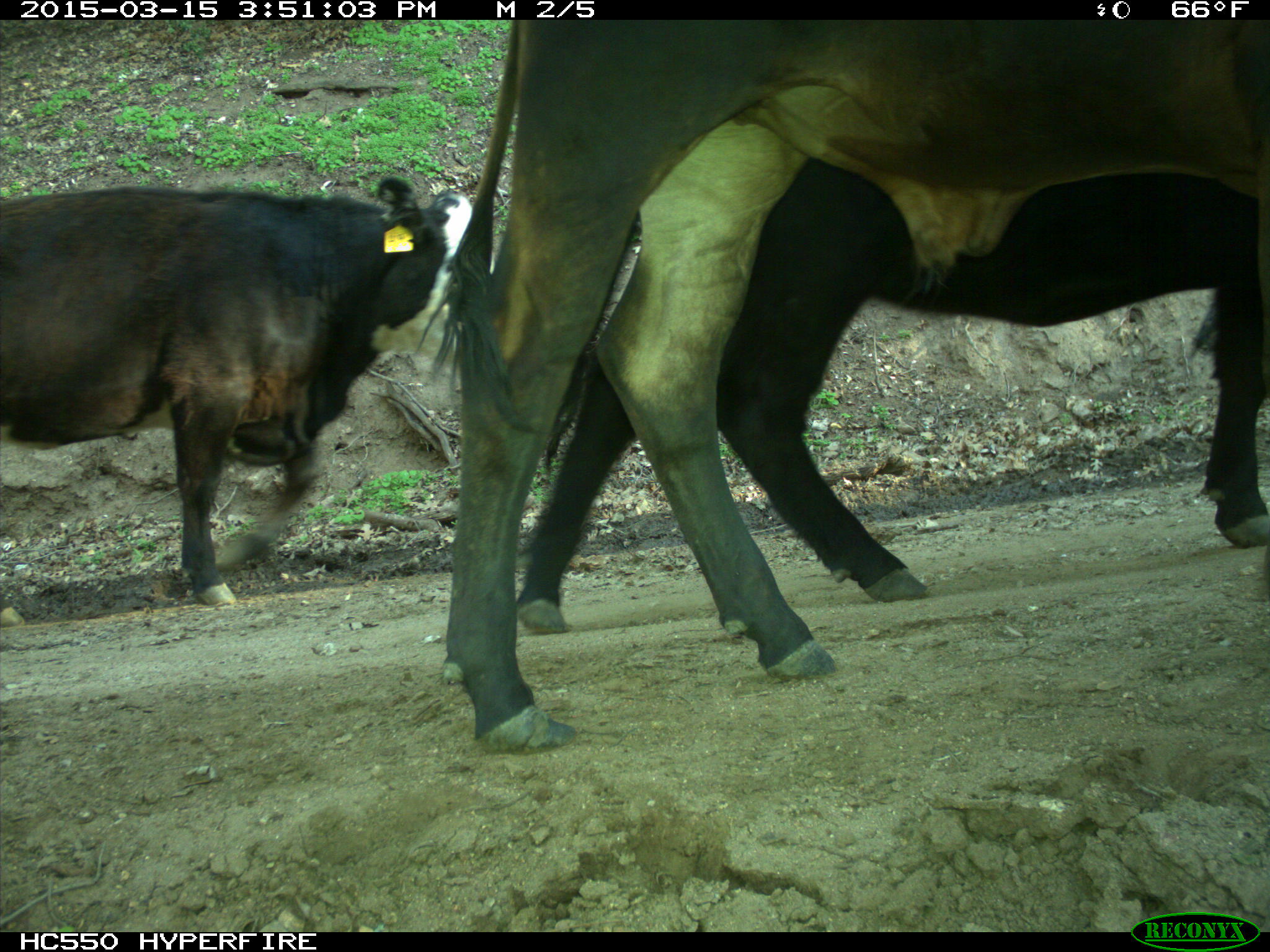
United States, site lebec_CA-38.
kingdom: Animalia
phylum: Chordata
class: Mammalia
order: Artiodactyla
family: Bovidae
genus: Bos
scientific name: Bos taurus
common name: domestic cow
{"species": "Bos taurus (domestic cow)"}